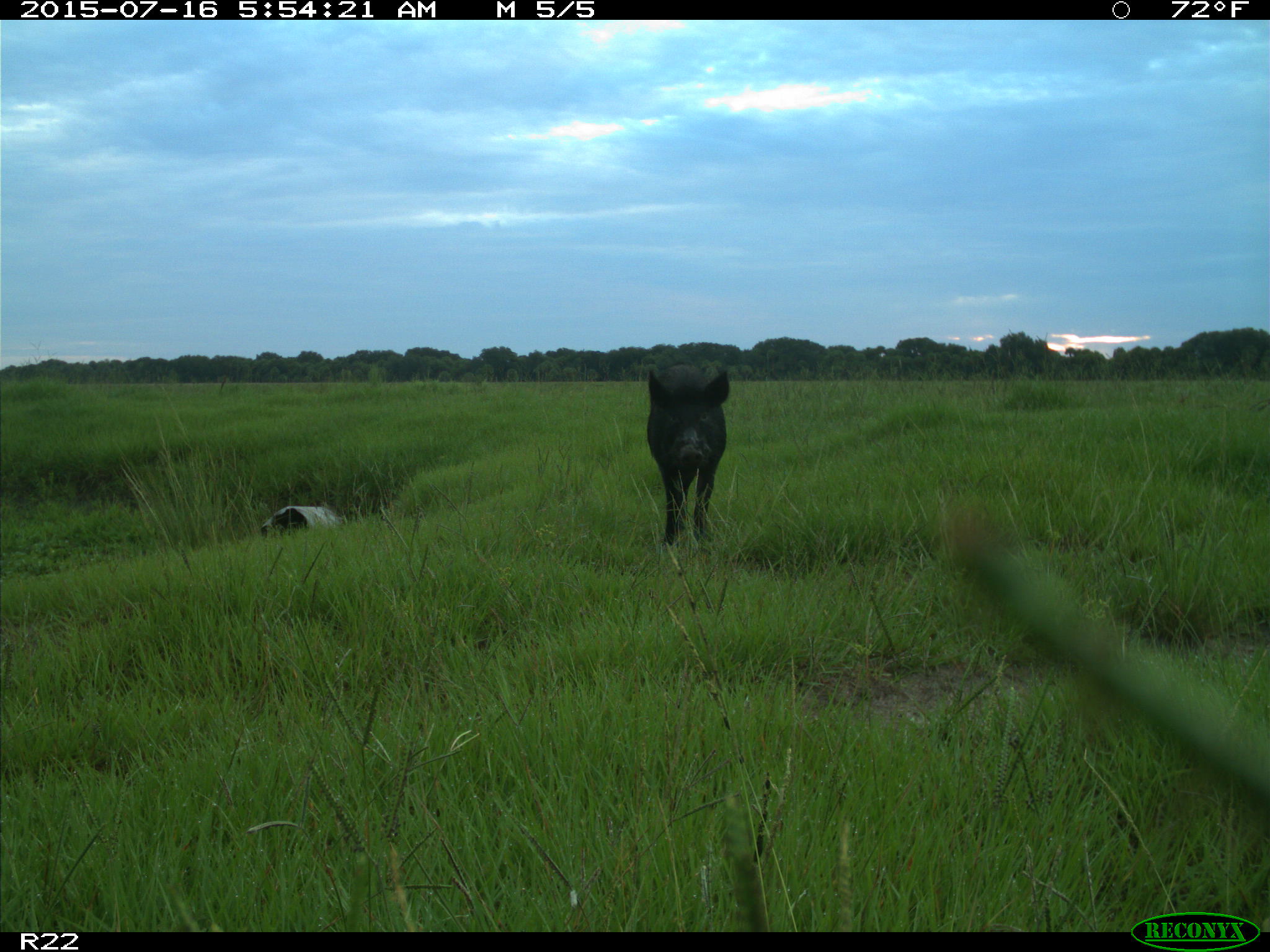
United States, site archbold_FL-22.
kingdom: Animalia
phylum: Chordata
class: Mammalia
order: Artiodactyla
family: Bovidae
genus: Bos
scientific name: Bos taurus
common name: domestic cow